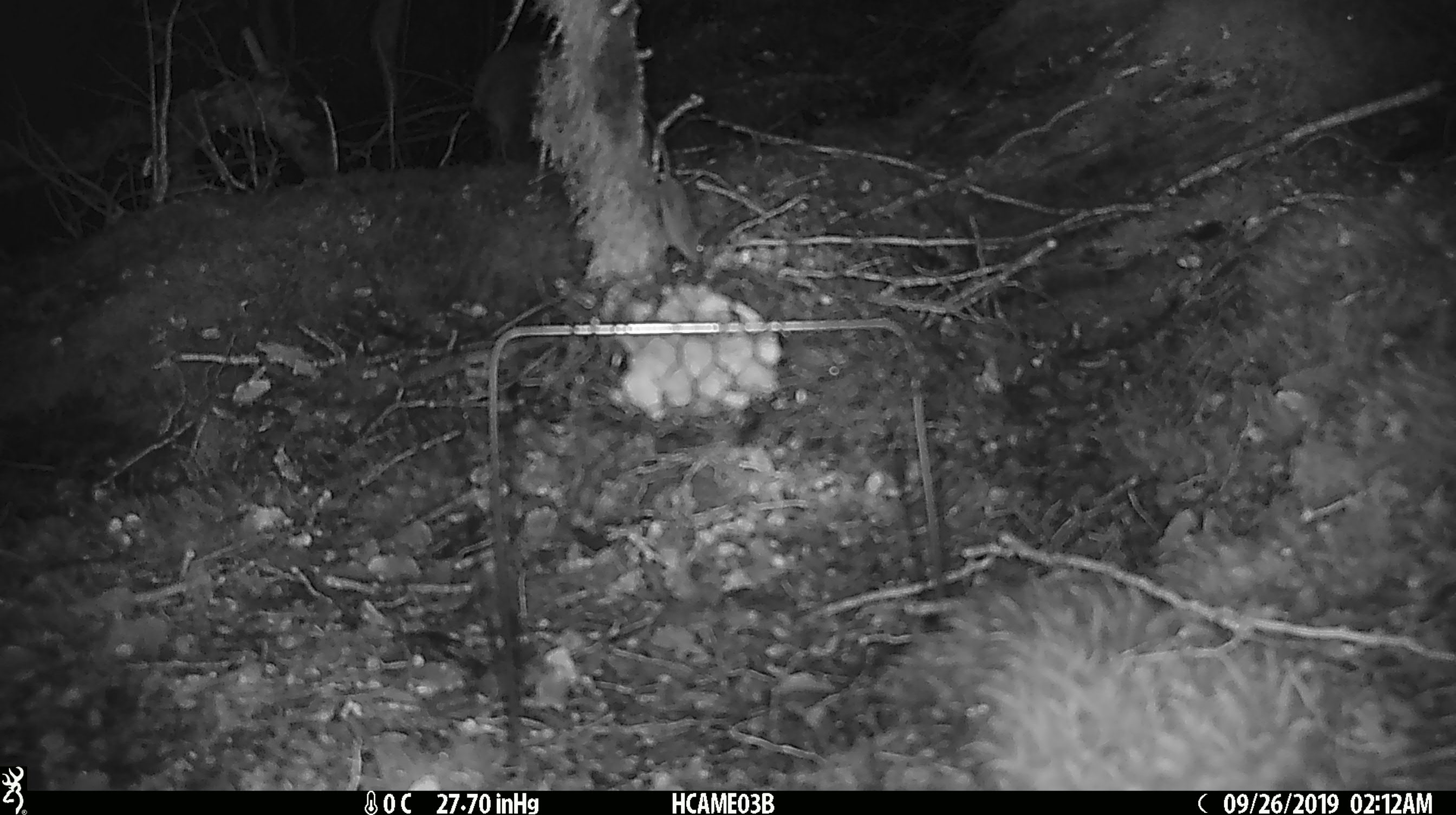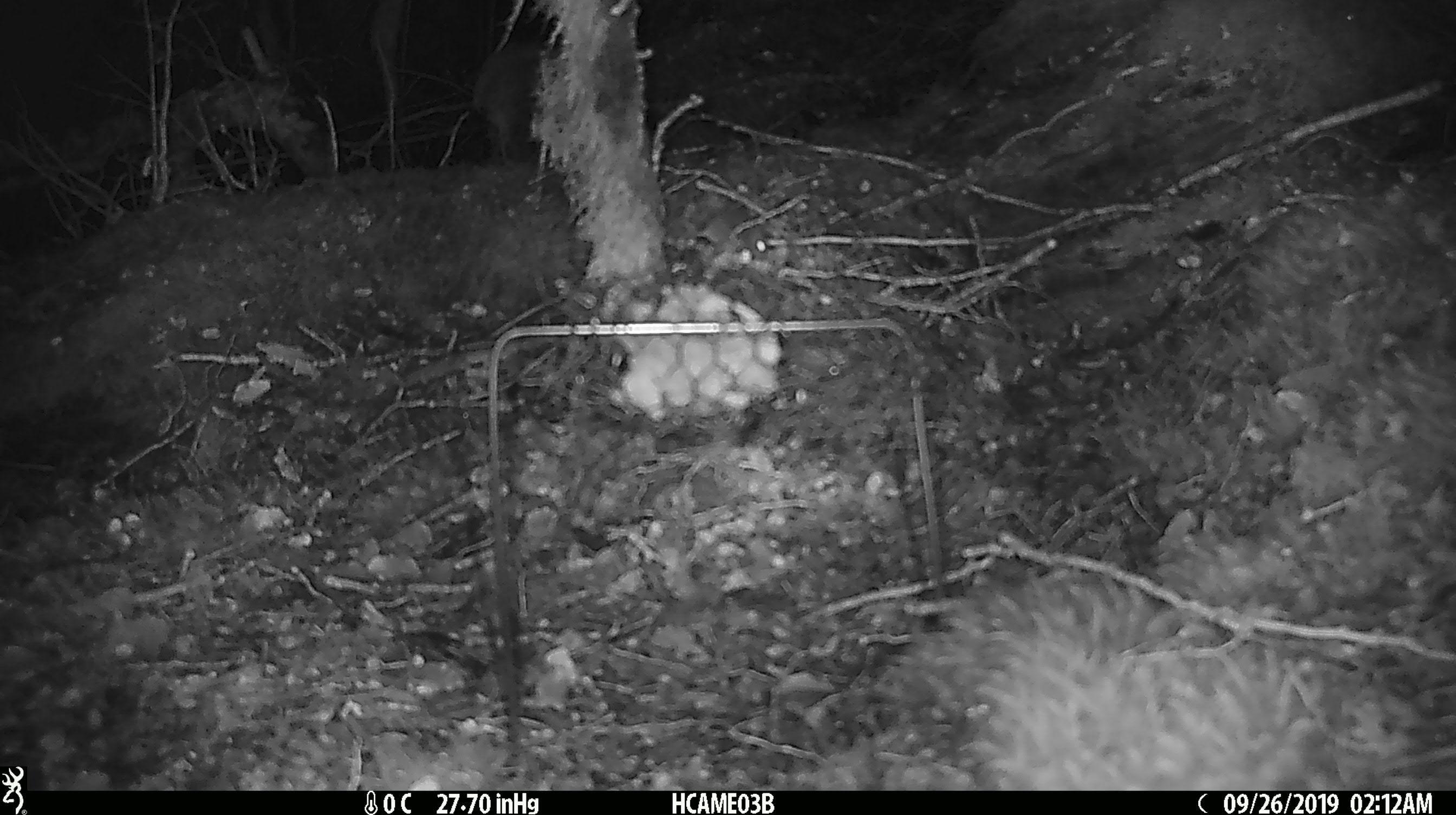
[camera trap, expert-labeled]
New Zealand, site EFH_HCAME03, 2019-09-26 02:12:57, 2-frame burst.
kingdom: Animalia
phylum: Chordata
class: Mammalia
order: Rodentia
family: Muridae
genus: Mus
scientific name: Mus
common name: mouse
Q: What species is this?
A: Mouse (Mus).